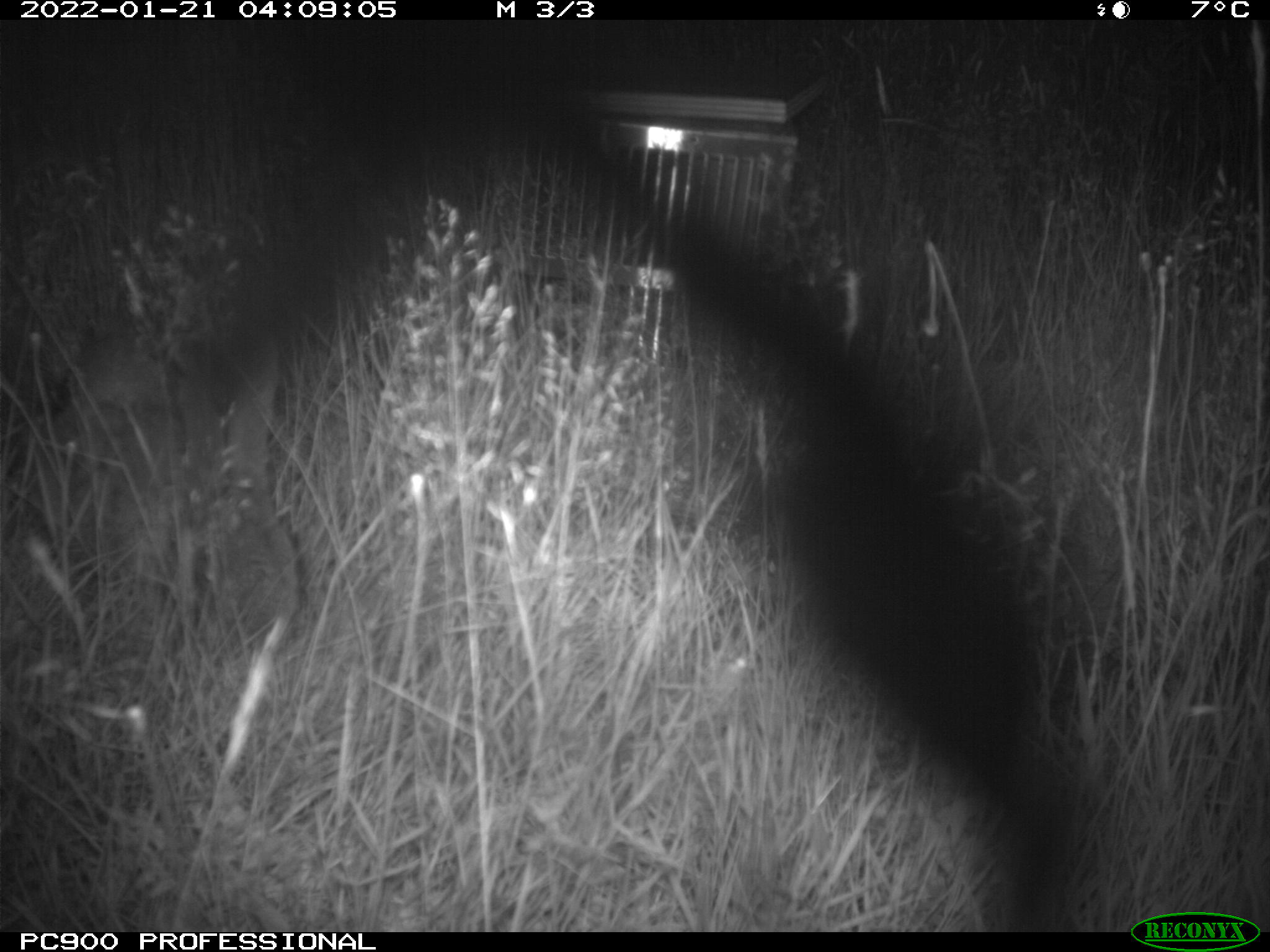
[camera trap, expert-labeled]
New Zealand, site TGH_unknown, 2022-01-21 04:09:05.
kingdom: Animalia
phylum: Chordata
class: Mammalia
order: Lagomorpha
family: Leporidae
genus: Oryctolagus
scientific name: Oryctolagus cuniculus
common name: european rabbit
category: rabbit